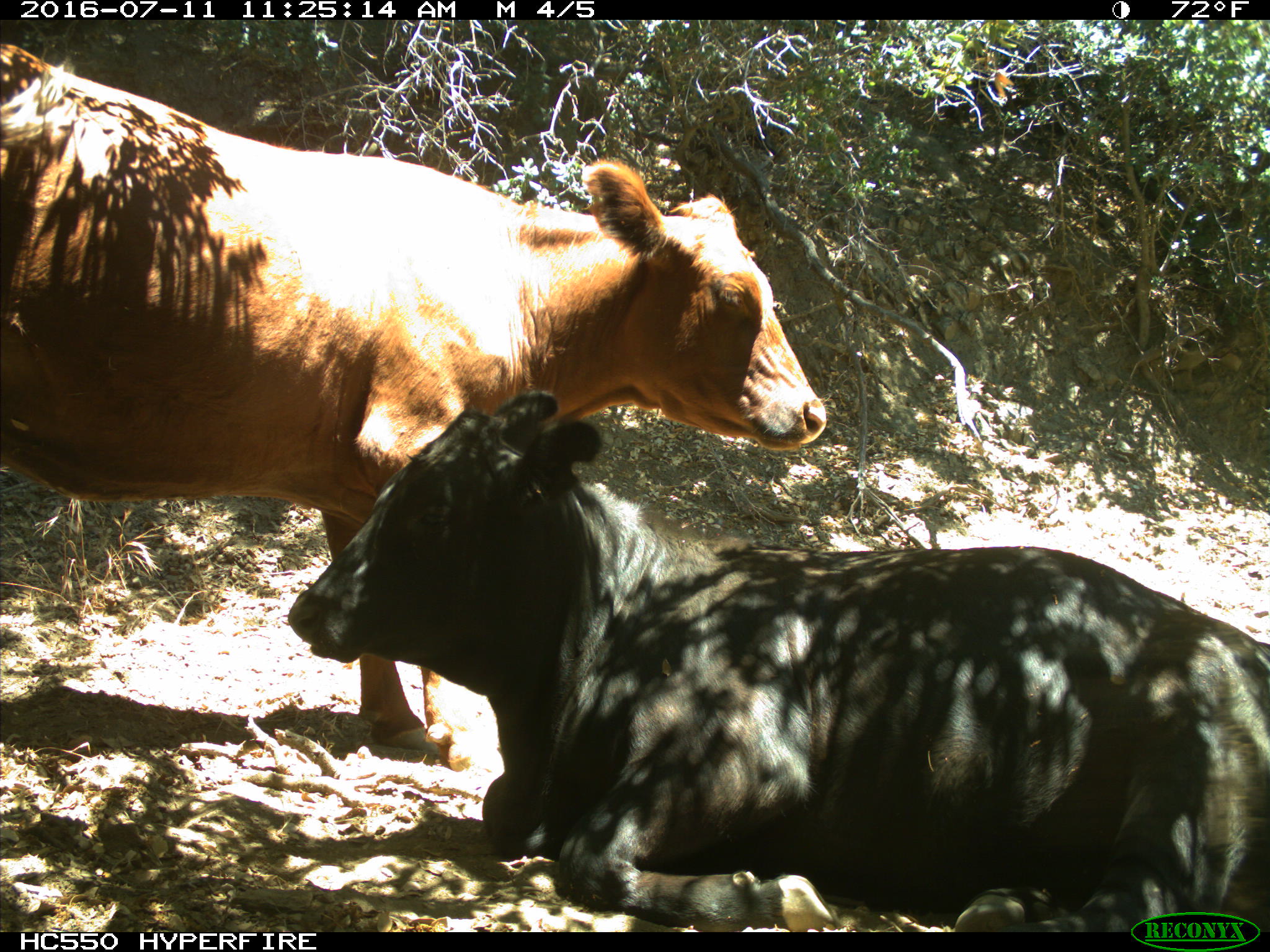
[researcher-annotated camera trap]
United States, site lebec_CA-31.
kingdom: Animalia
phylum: Chordata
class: Mammalia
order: Artiodactyla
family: Bovidae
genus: Bos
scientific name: Bos taurus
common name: domestic cow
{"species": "Bos taurus (domestic cow)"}